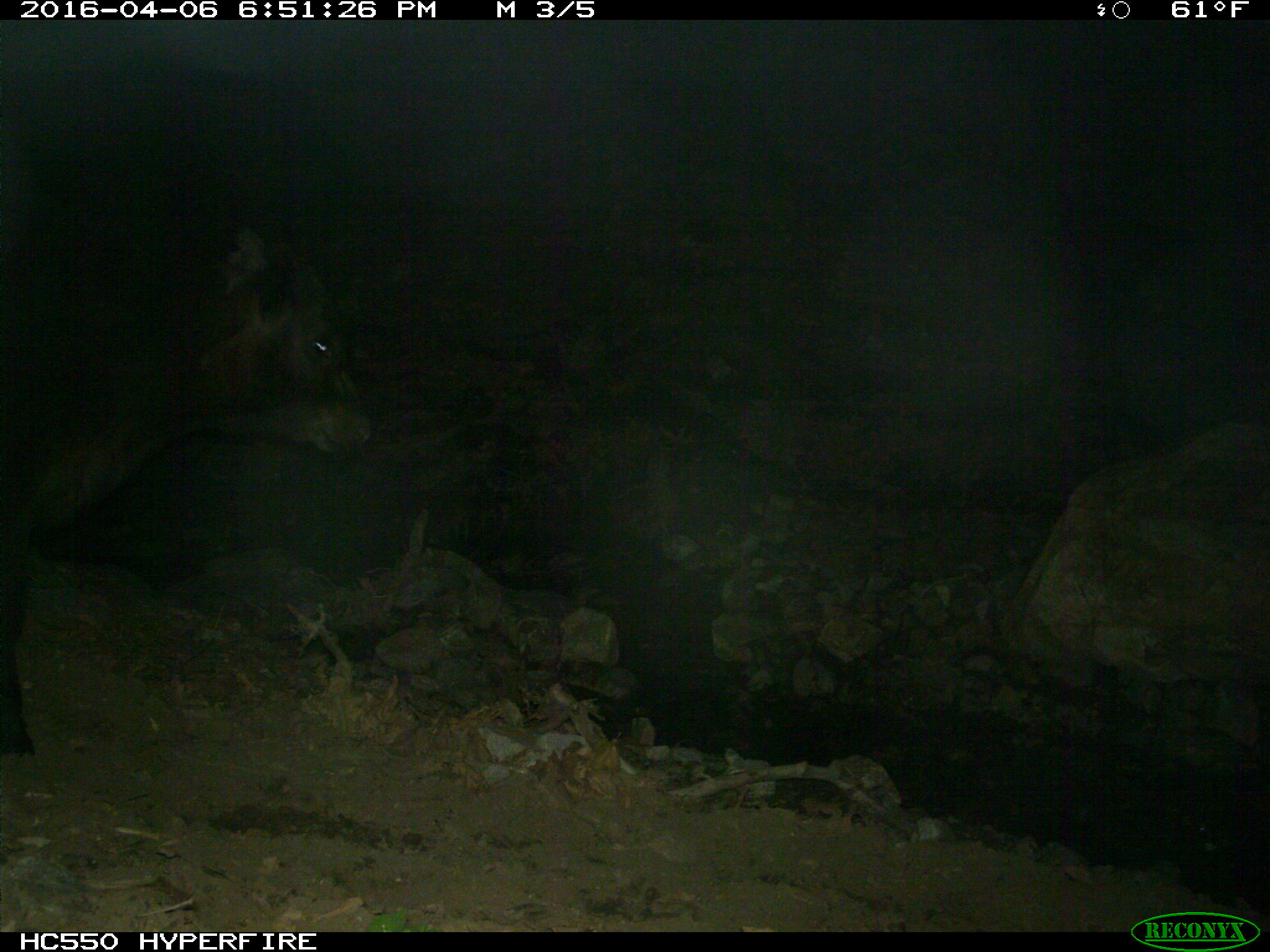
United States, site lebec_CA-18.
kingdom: Animalia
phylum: Chordata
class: Mammalia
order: Artiodactyla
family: Bovidae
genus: Bos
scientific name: Bos taurus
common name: domestic cow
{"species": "Bos taurus (domestic cow)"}